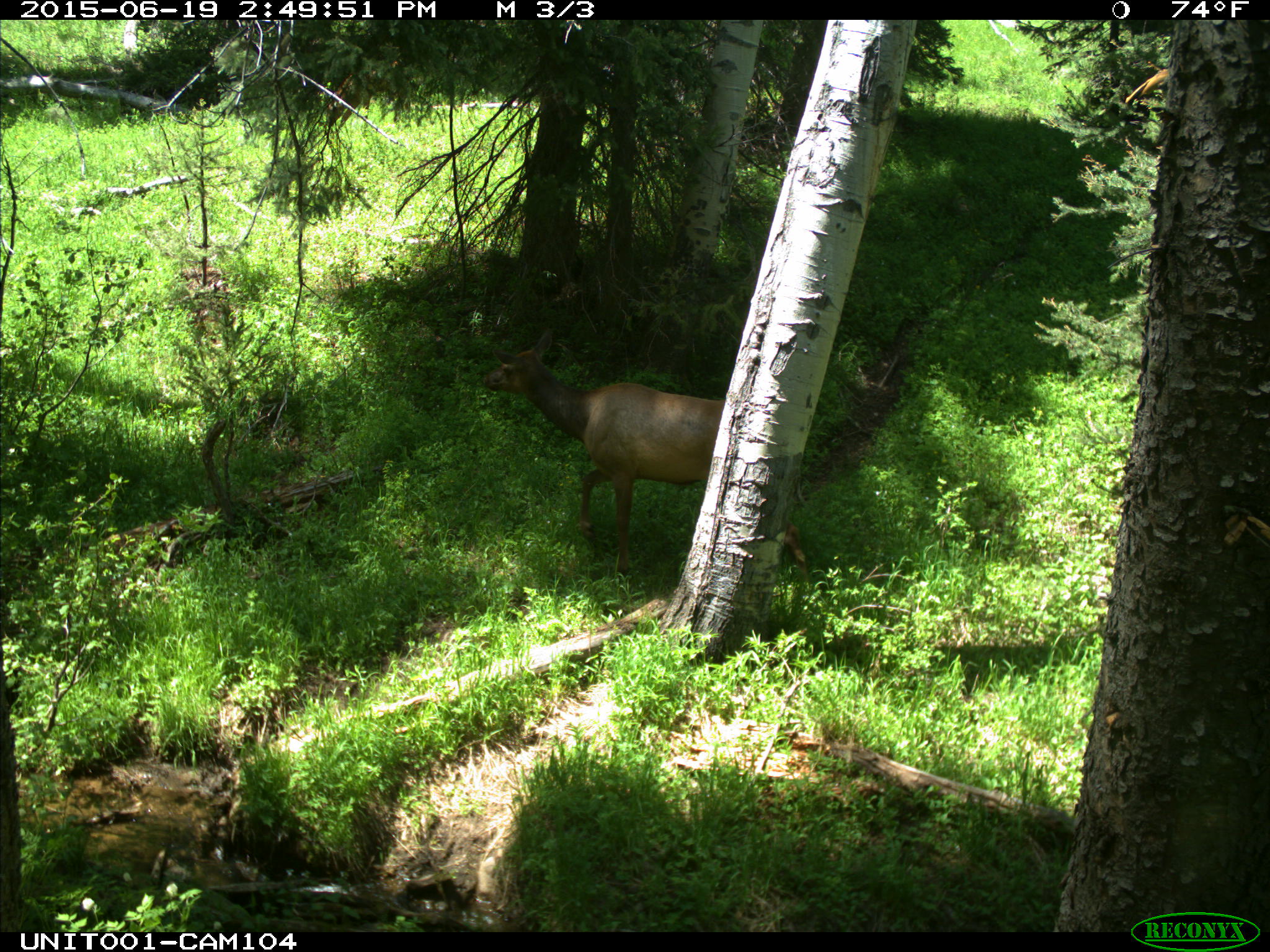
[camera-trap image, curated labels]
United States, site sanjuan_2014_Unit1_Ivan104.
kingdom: Animalia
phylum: Chordata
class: Mammalia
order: Artiodactyla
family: Cervidae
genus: Cervus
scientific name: Cervus elaphus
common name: red deer